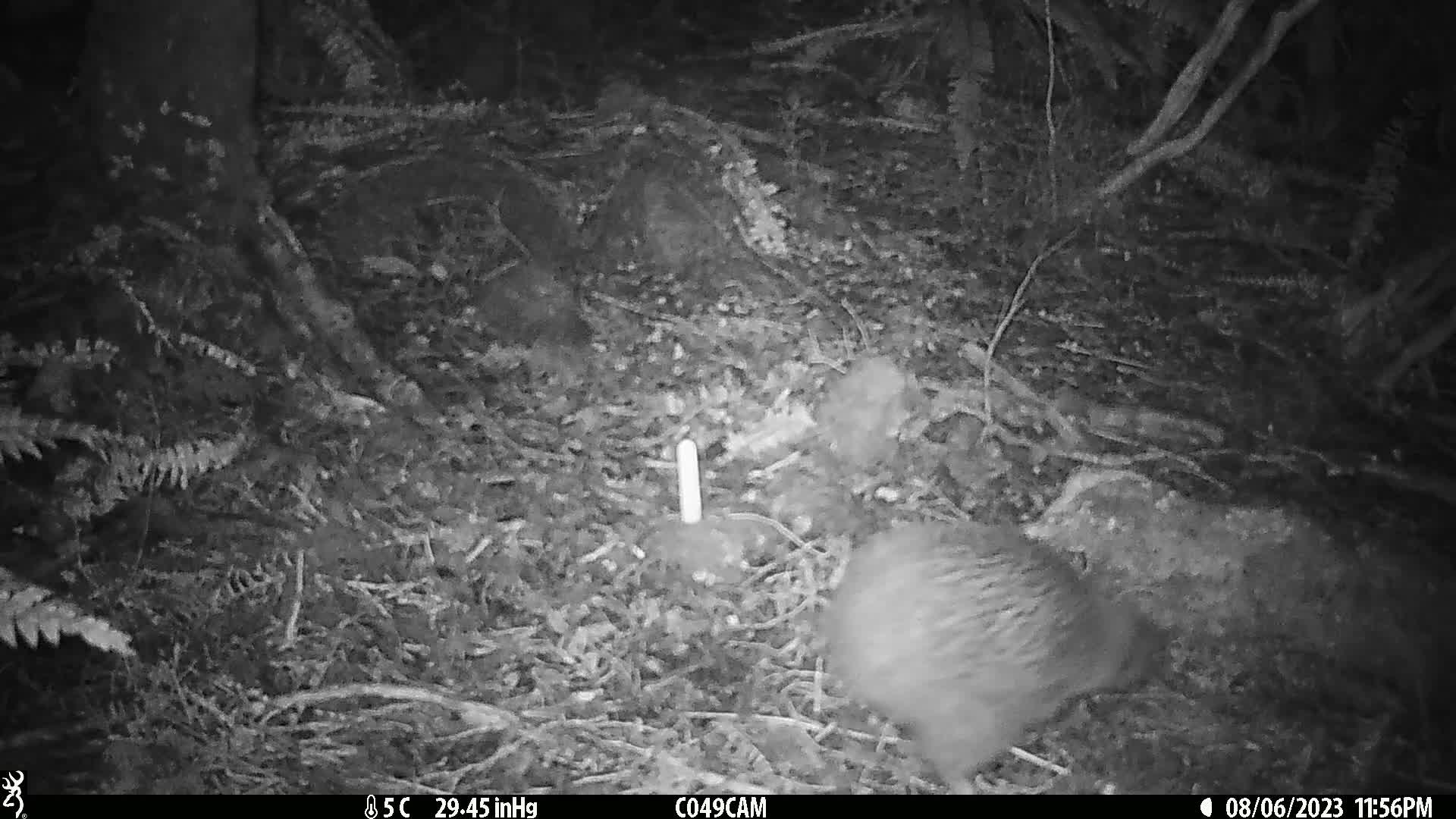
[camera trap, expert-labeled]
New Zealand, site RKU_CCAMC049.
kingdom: Animalia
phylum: Chordata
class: Aves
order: Apterygiformes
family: Apterygidae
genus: Apteryx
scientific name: Apteryx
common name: kiwi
Kiwi (Apteryx).